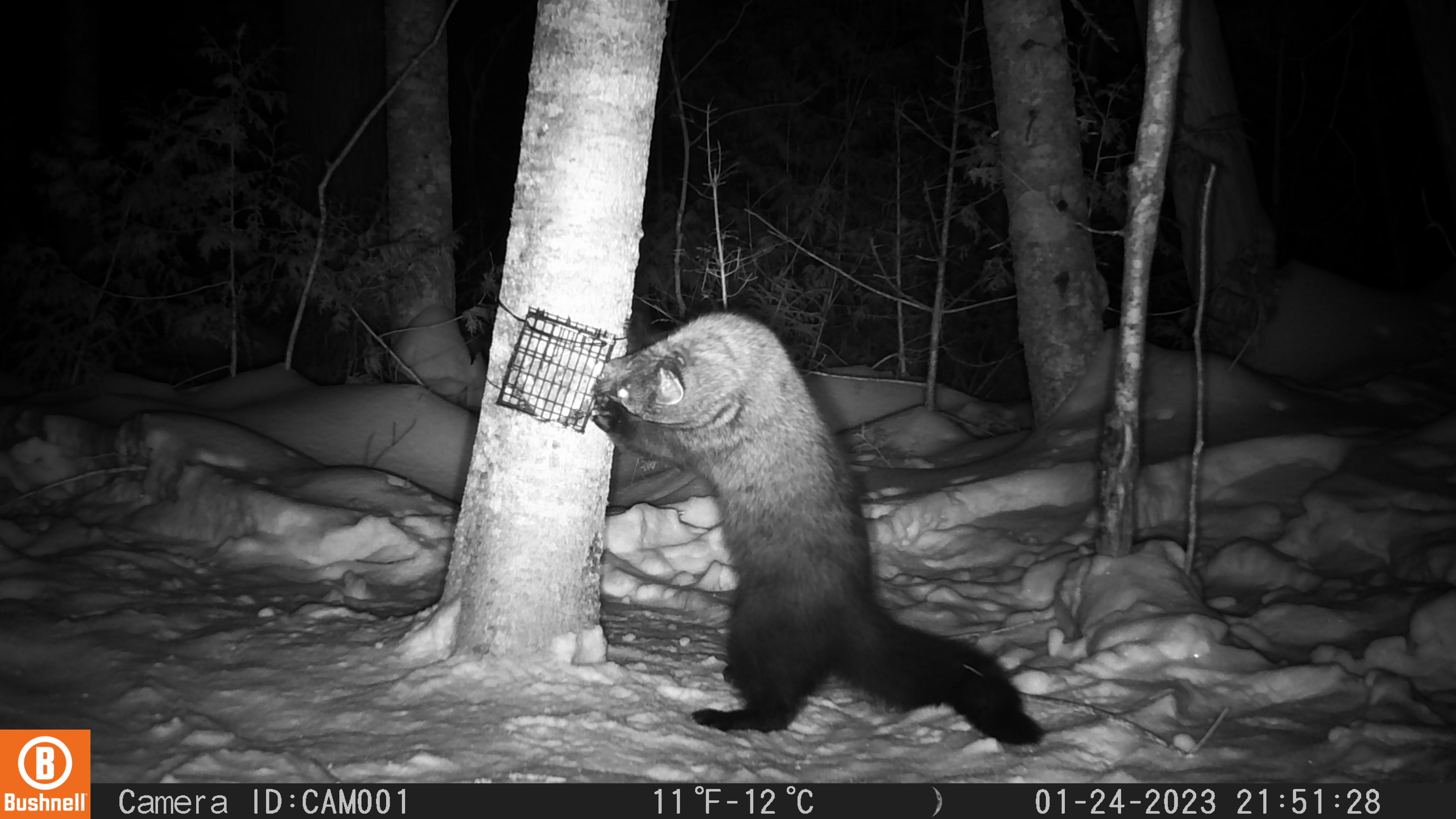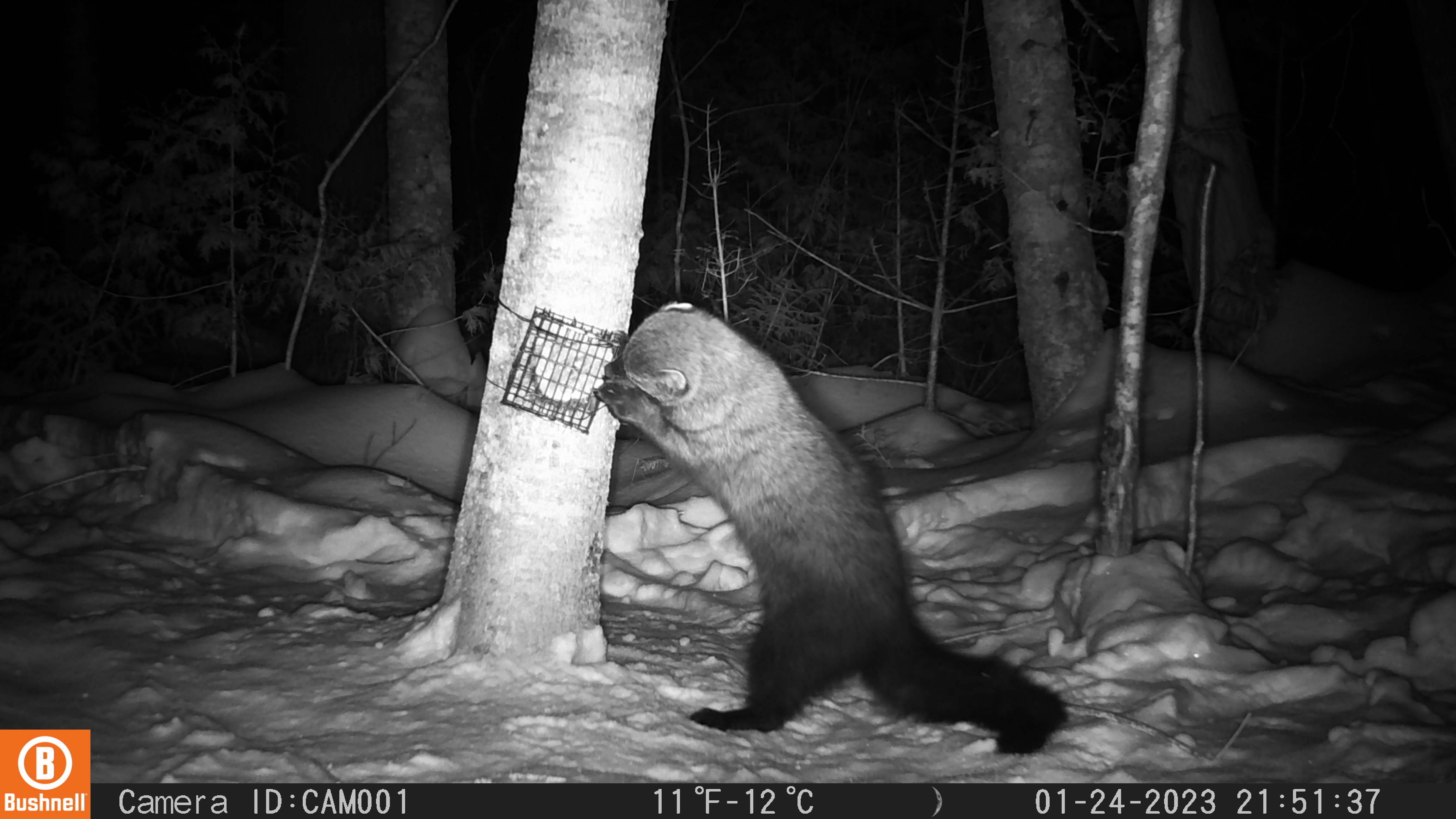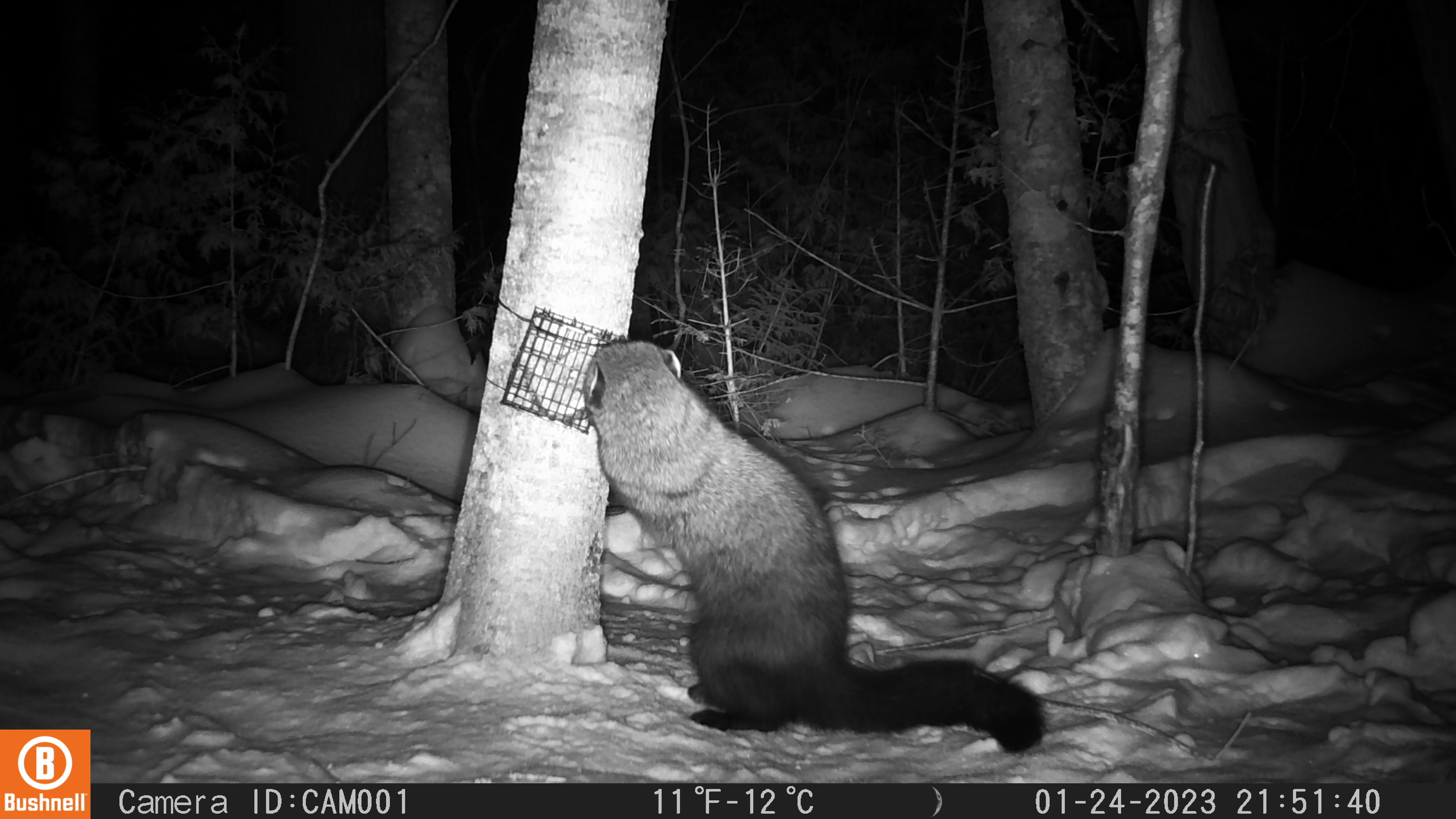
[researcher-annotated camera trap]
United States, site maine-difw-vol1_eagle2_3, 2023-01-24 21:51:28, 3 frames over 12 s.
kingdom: Animalia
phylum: Chordata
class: Mammalia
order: Carnivora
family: Mustelidae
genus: Pekania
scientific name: Pekania pennanti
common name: fisher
Fisher (Pekania pennanti).